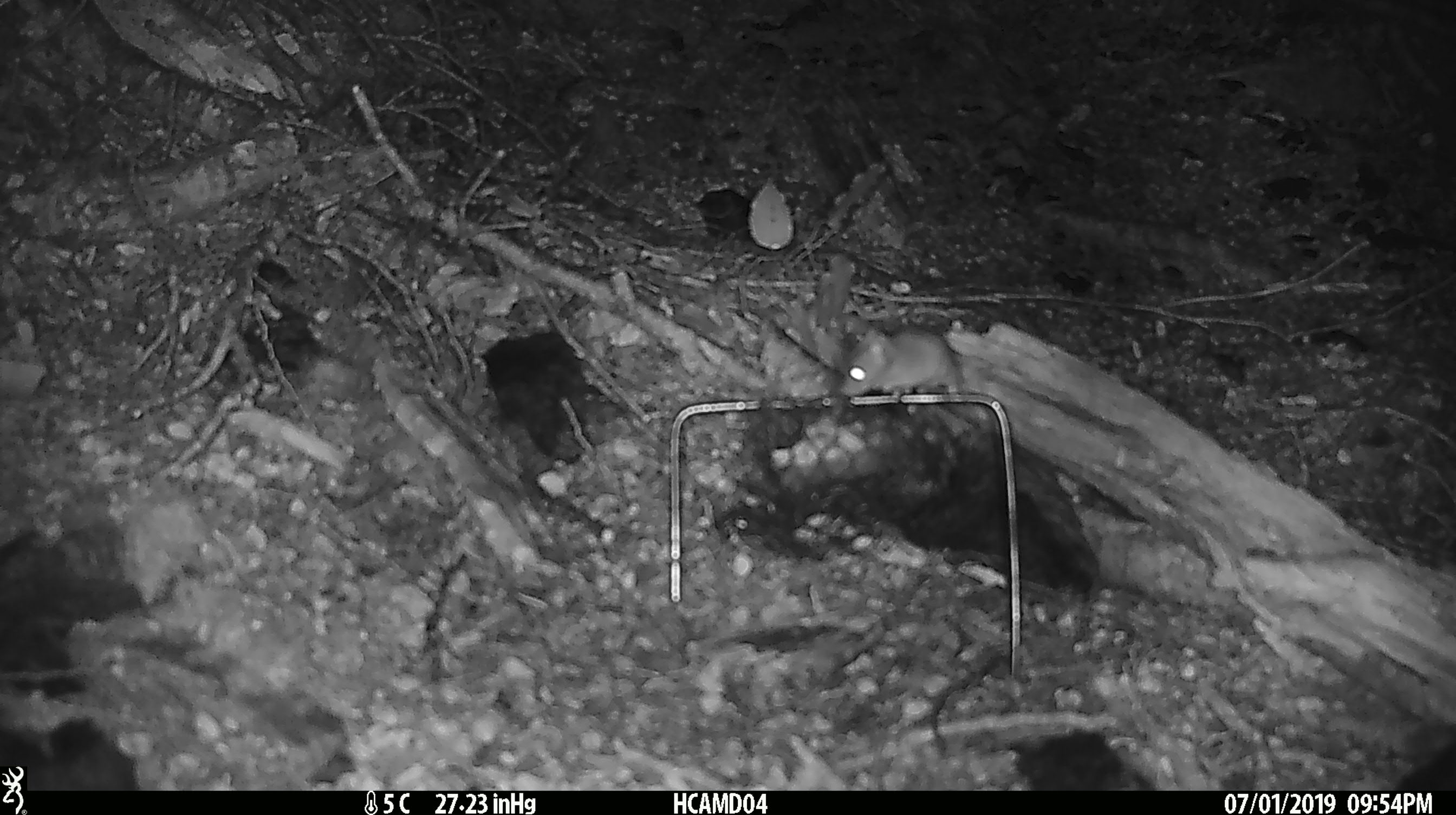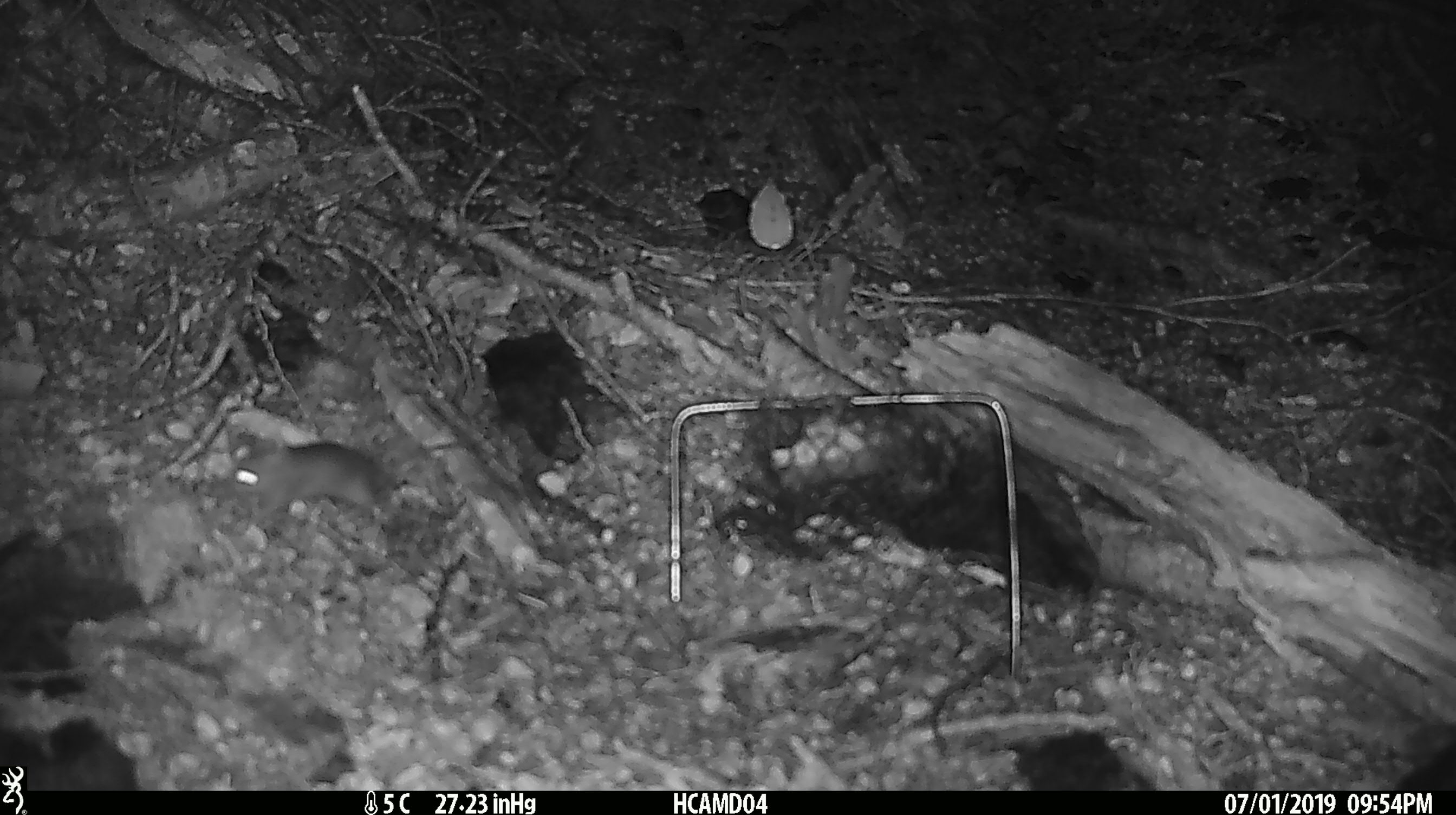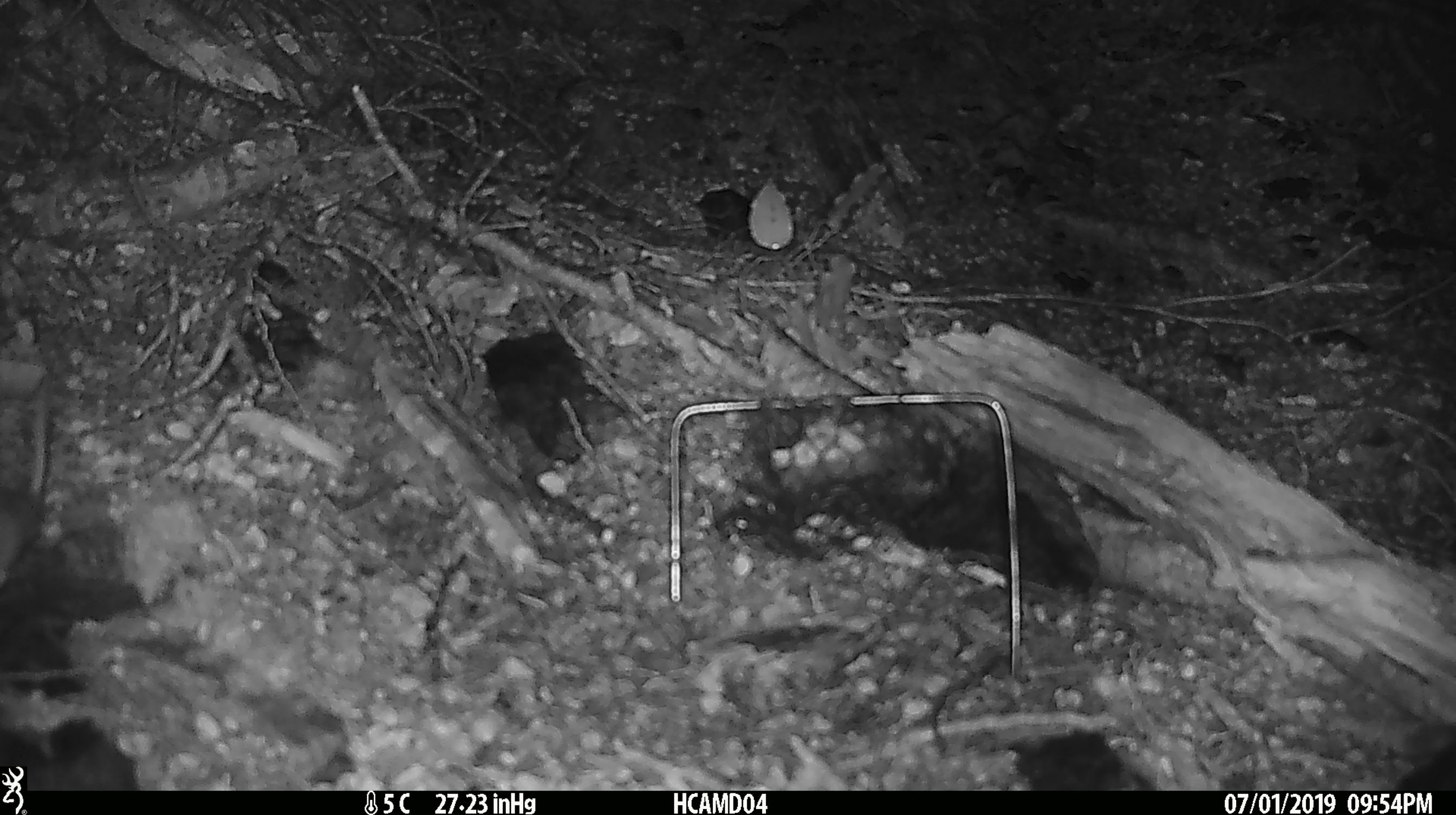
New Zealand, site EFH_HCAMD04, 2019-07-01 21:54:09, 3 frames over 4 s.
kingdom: Animalia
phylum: Chordata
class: Mammalia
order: Rodentia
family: Muridae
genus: Mus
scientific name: Mus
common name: mouse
Mouse (Mus).